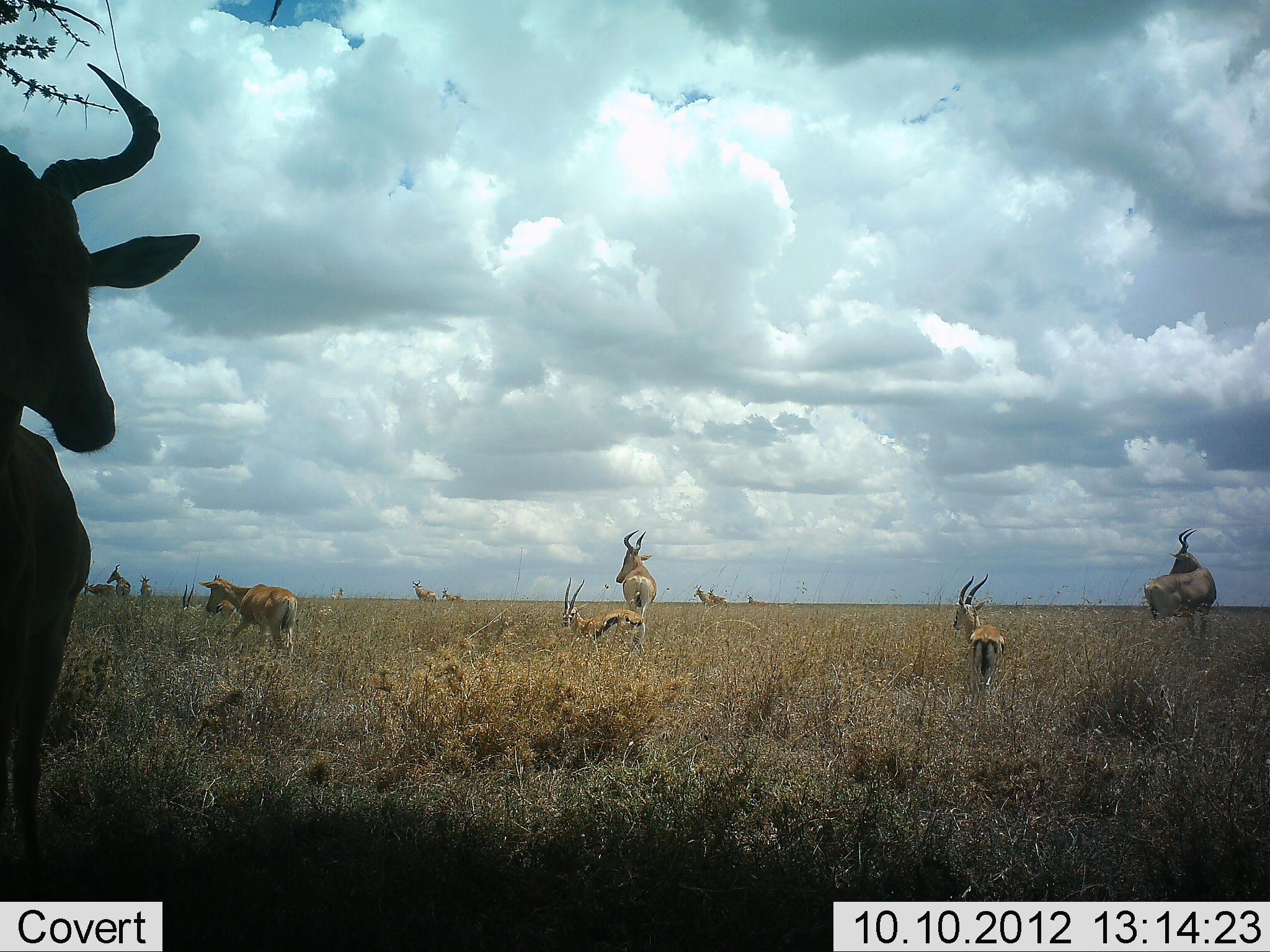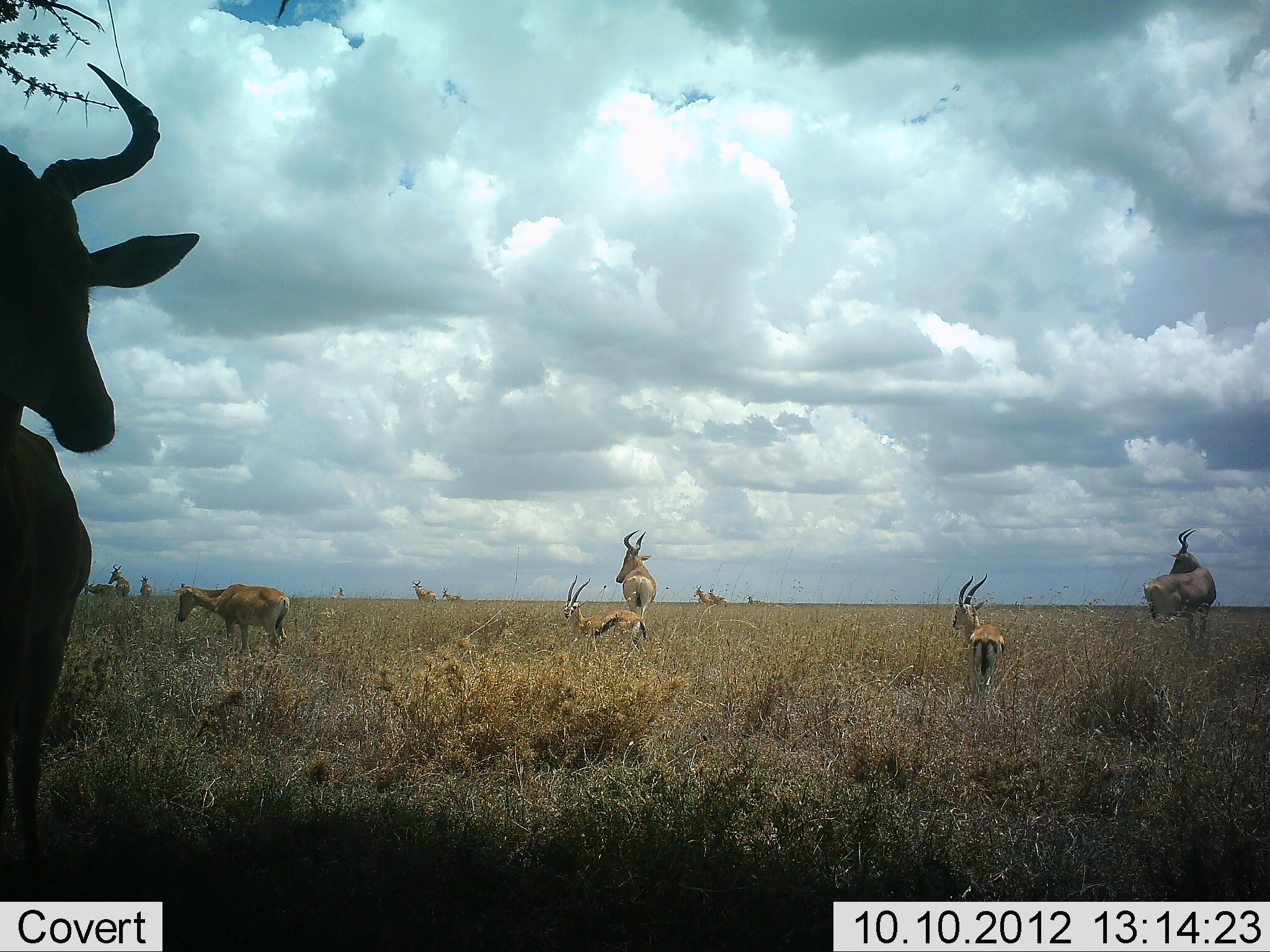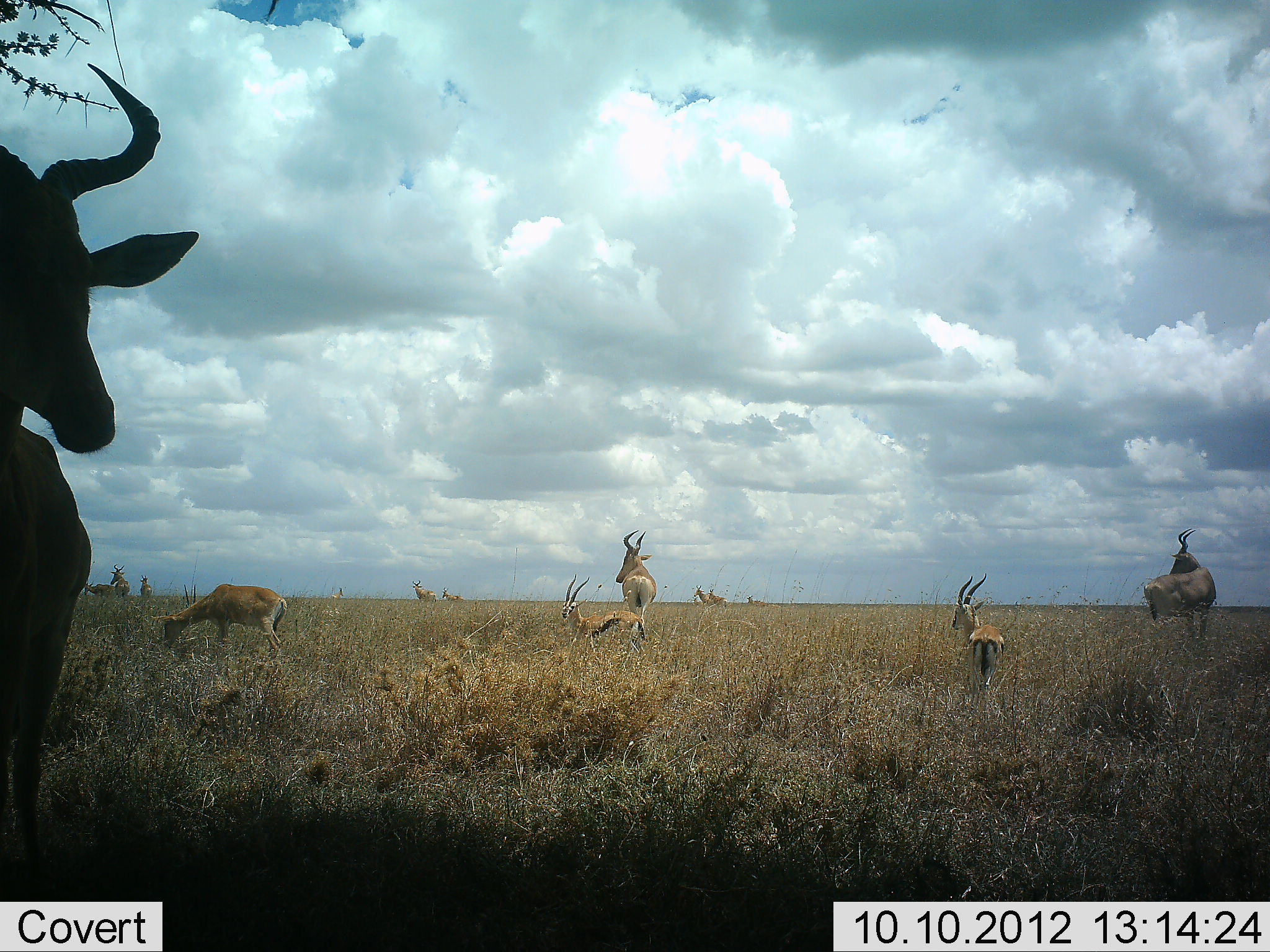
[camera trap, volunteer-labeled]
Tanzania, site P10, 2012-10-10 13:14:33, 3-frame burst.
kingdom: Animalia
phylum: Chordata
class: Mammalia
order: Artiodactyla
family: Bovidae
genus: Eudorcas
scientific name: Eudorcas thomsonii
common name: thomson's gazelle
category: gazellethomsons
Gazellethomsons (thomson's gazelle) (Eudorcas thomsonii), count 2. Behavior (volunteer vote fractions): standing 100%, resting 6%, moving 6%, interacting 0%. Young present (vote fraction): 0%. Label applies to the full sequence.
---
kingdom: Animalia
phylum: Chordata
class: Mammalia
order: Artiodactyla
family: Bovidae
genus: Alcelaphus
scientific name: Alcelaphus buselaphus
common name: hartebeest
Hartebeest (Alcelaphus buselaphus), count 10. Behavior (volunteer vote fractions): standing 94%, resting 0%, moving 0%, interacting 0%. Young present (vote fraction): 12%. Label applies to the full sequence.